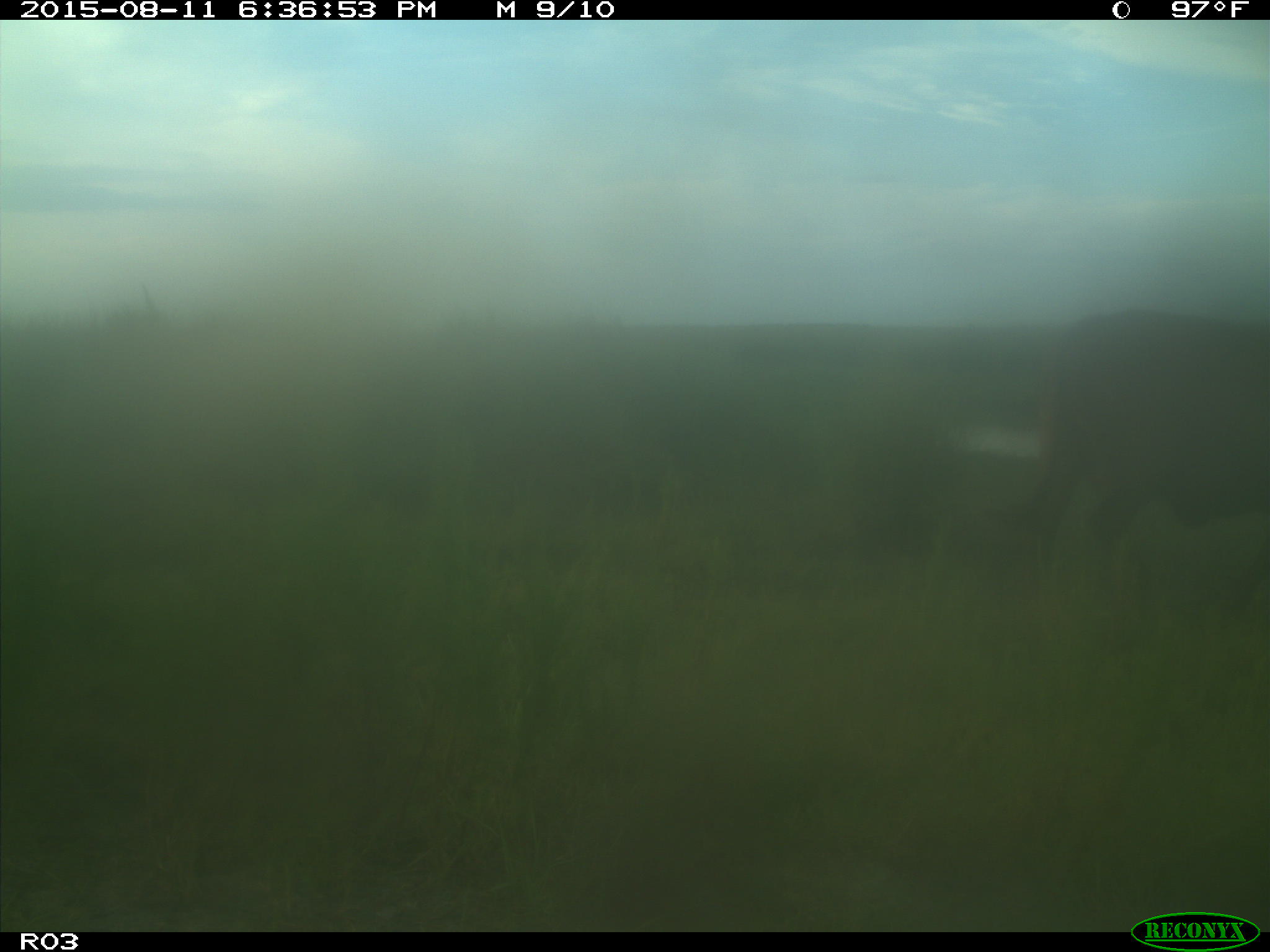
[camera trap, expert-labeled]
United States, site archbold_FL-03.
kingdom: Animalia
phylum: Chordata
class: Mammalia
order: Artiodactyla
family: Bovidae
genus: Bos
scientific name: Bos taurus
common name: domestic cow